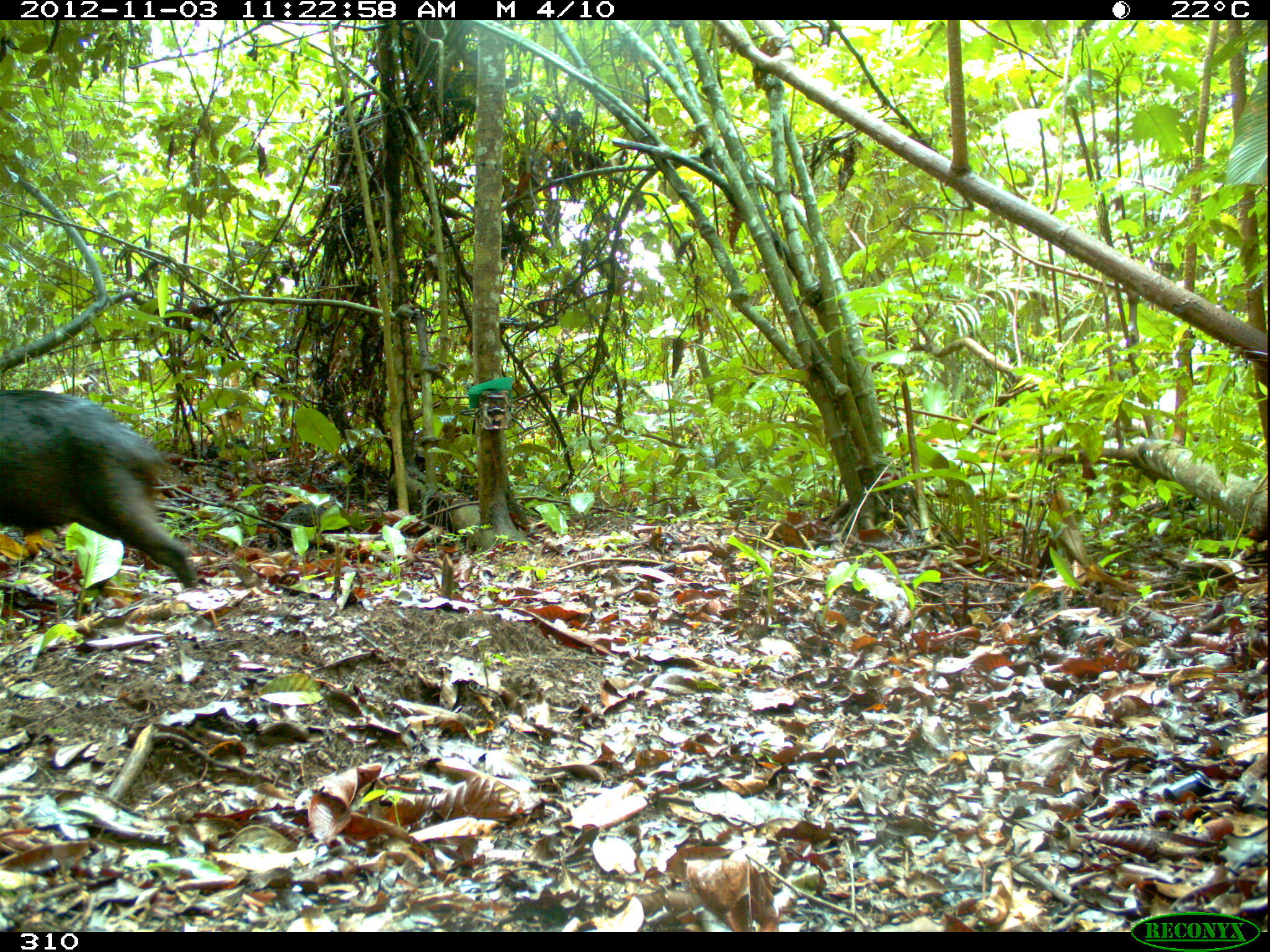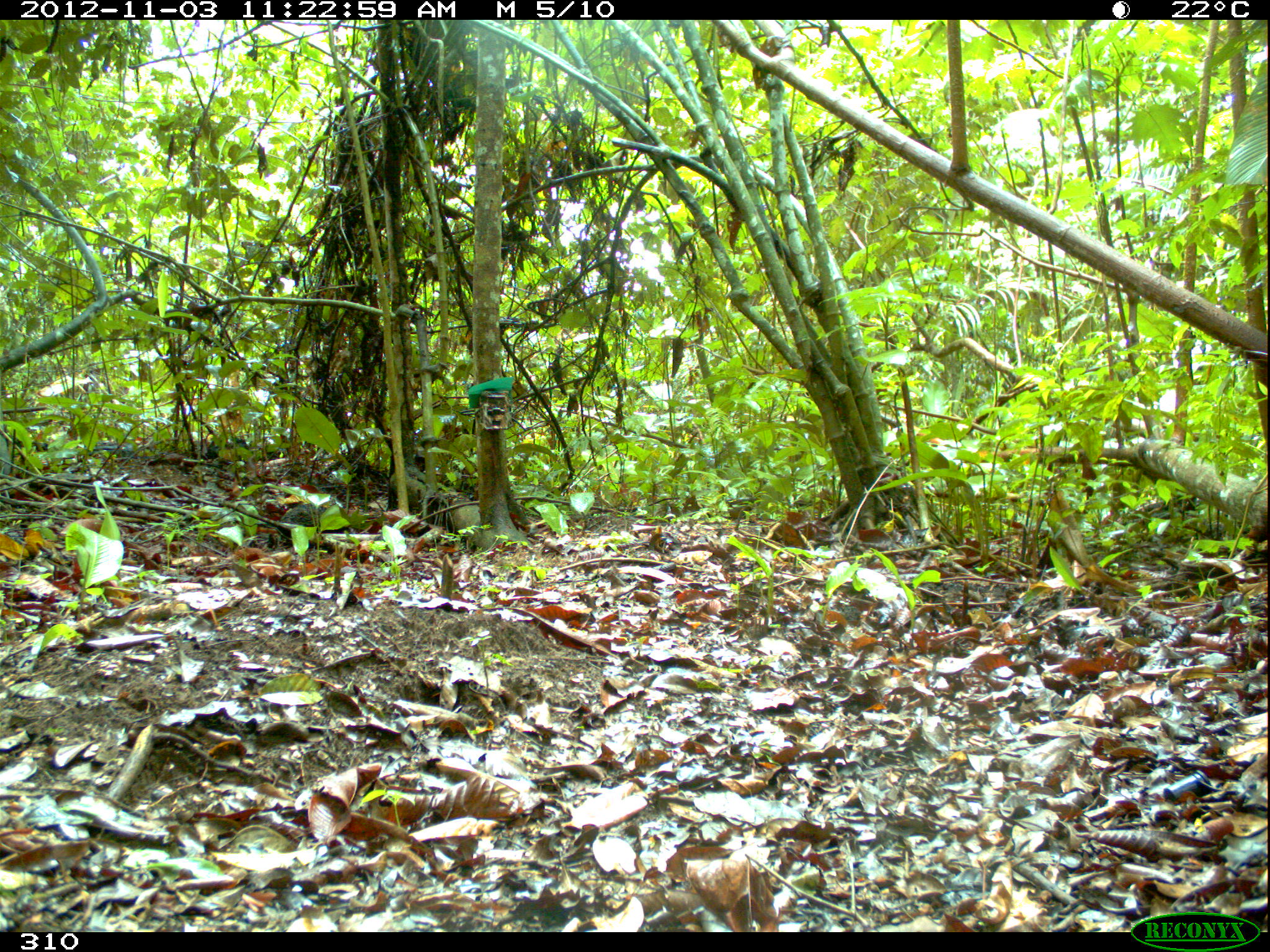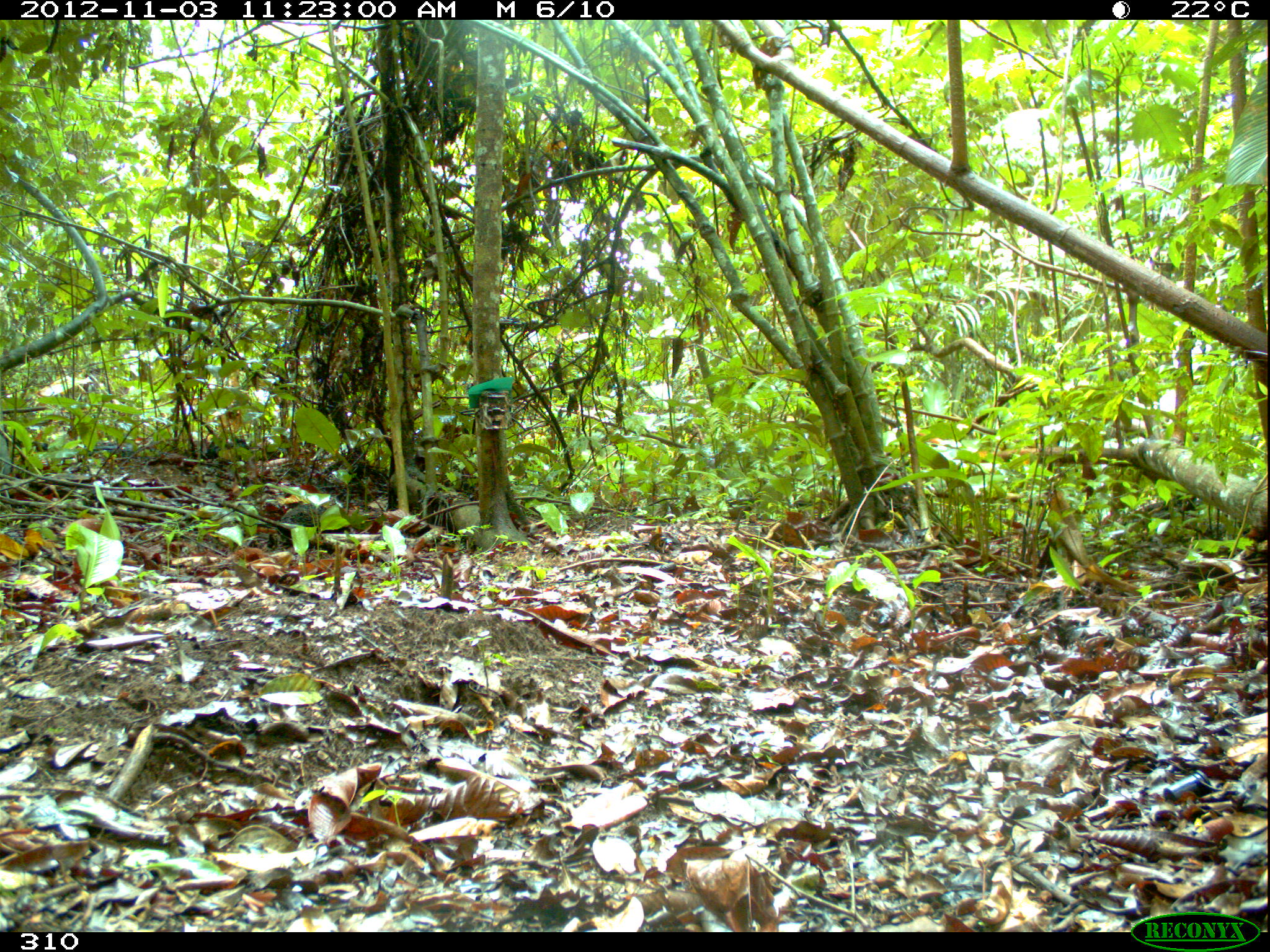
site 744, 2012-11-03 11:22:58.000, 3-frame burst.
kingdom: Animalia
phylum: Chordata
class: Mammalia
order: Artiodactyla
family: Tayassuidae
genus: Tayassu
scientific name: Tayassu pecari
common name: white-lipped peccary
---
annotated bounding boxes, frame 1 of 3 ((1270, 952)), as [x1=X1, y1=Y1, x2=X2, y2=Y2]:
tayassu pecari: [x1=0, y1=387, x2=197, y2=587]